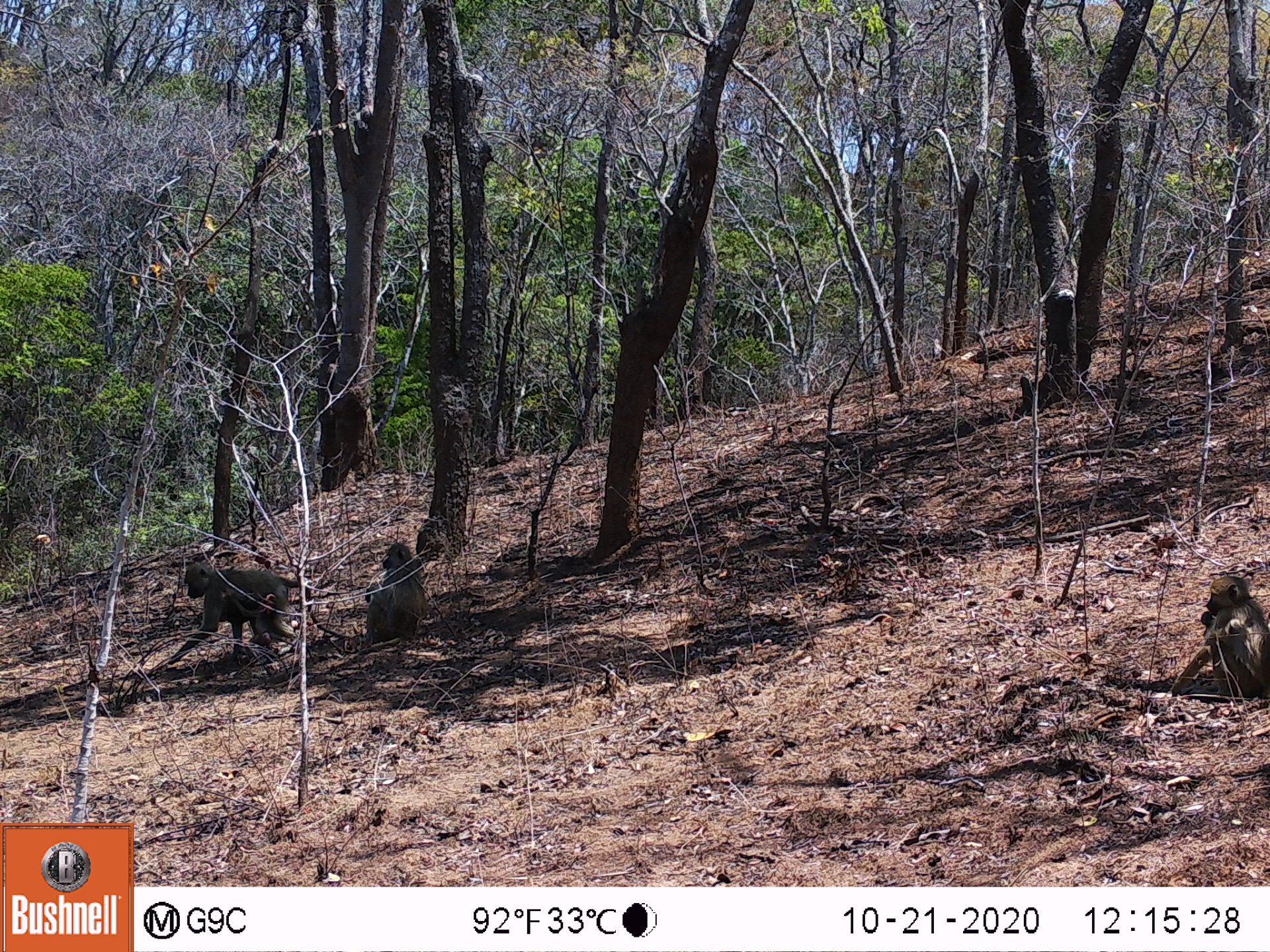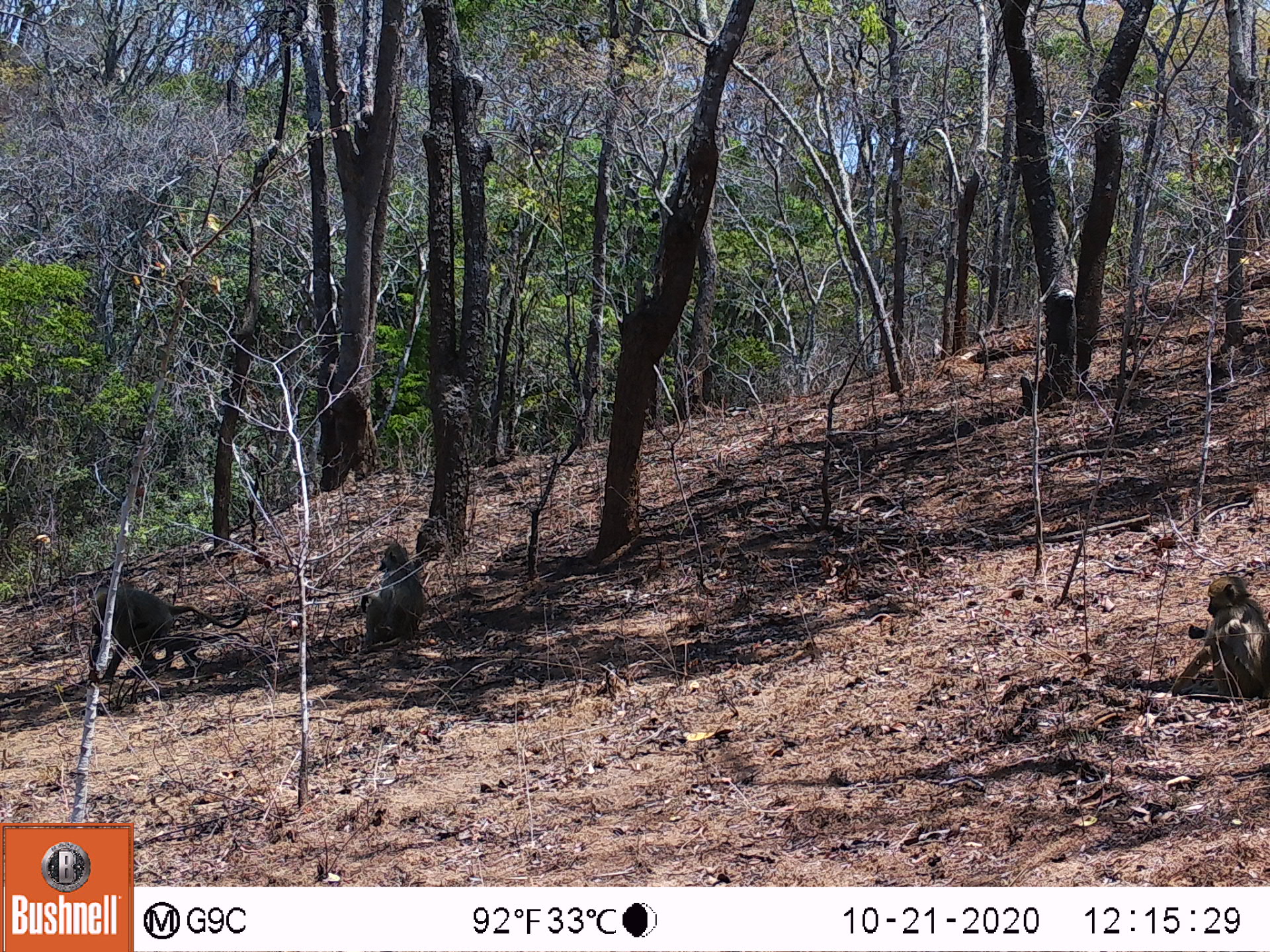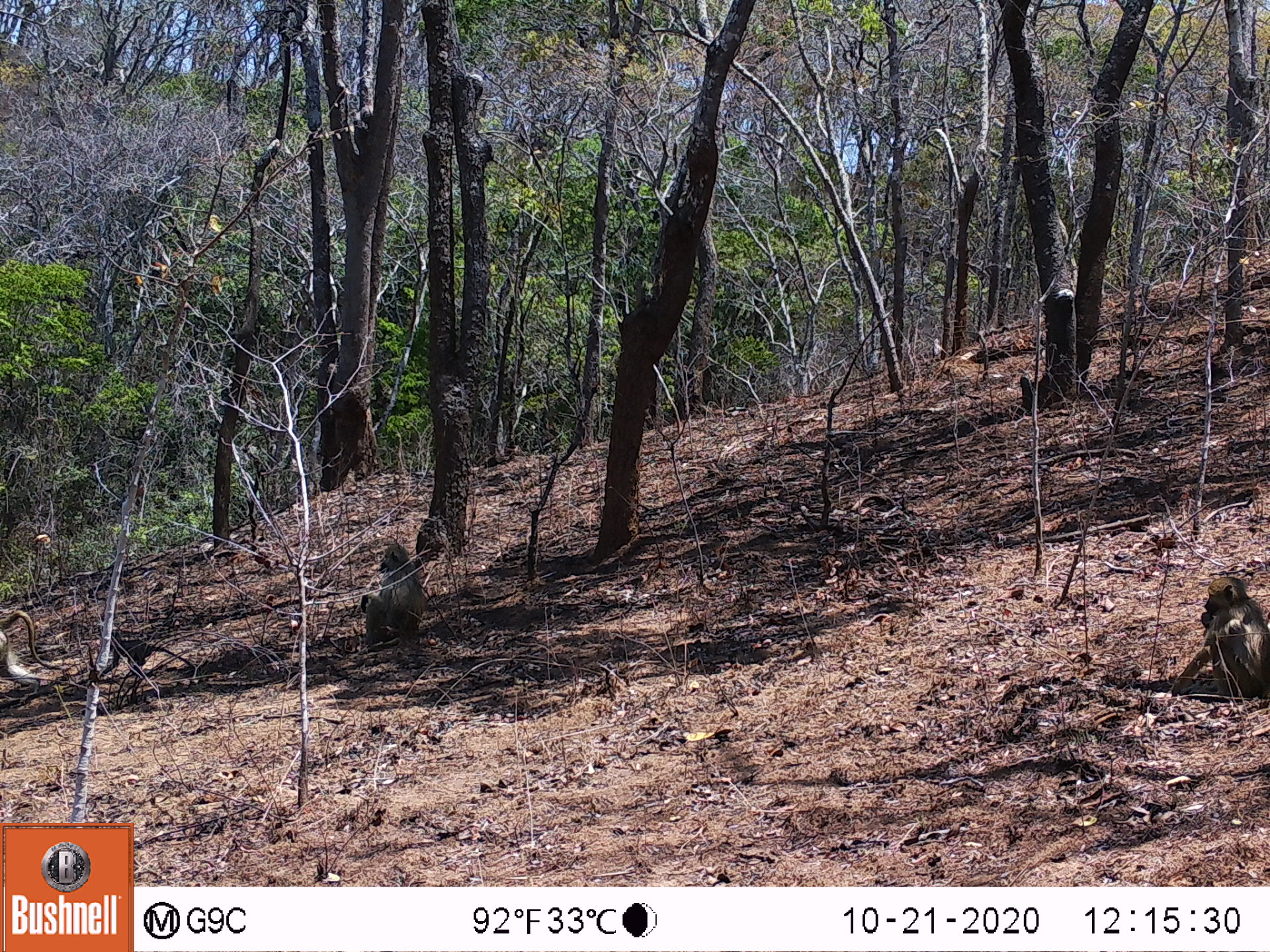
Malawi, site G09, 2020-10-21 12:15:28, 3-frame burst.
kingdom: Animalia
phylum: Chordata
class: Mammalia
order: Primates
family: Cercopithecidae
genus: Papio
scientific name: Papio cynocephalus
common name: yellow baboon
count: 3